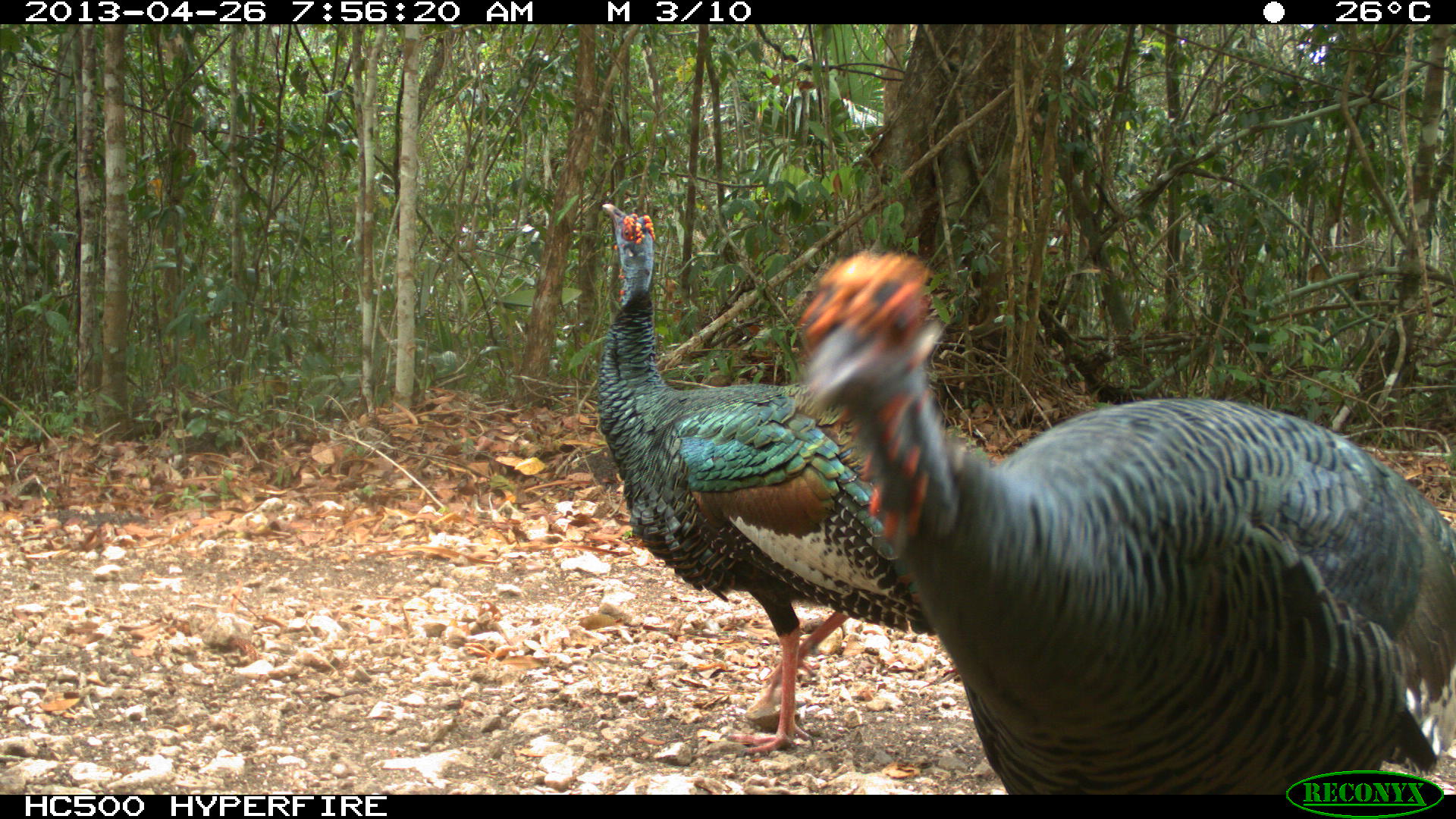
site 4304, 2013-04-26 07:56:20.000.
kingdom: Animalia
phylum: Chordata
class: Aves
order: Galliformes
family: Phasianidae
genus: Meleagris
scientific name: Meleagris ocellata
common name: ocellated turkey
Meleagris ocellata (ocellated turkey), count 3.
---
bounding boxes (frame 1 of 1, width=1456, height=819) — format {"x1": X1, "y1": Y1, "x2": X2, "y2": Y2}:
meleagris ocellata: {"x1": 791, "y1": 243, "x2": 1456, "y2": 794}; {"x1": 592, "y1": 201, "x2": 943, "y2": 753}